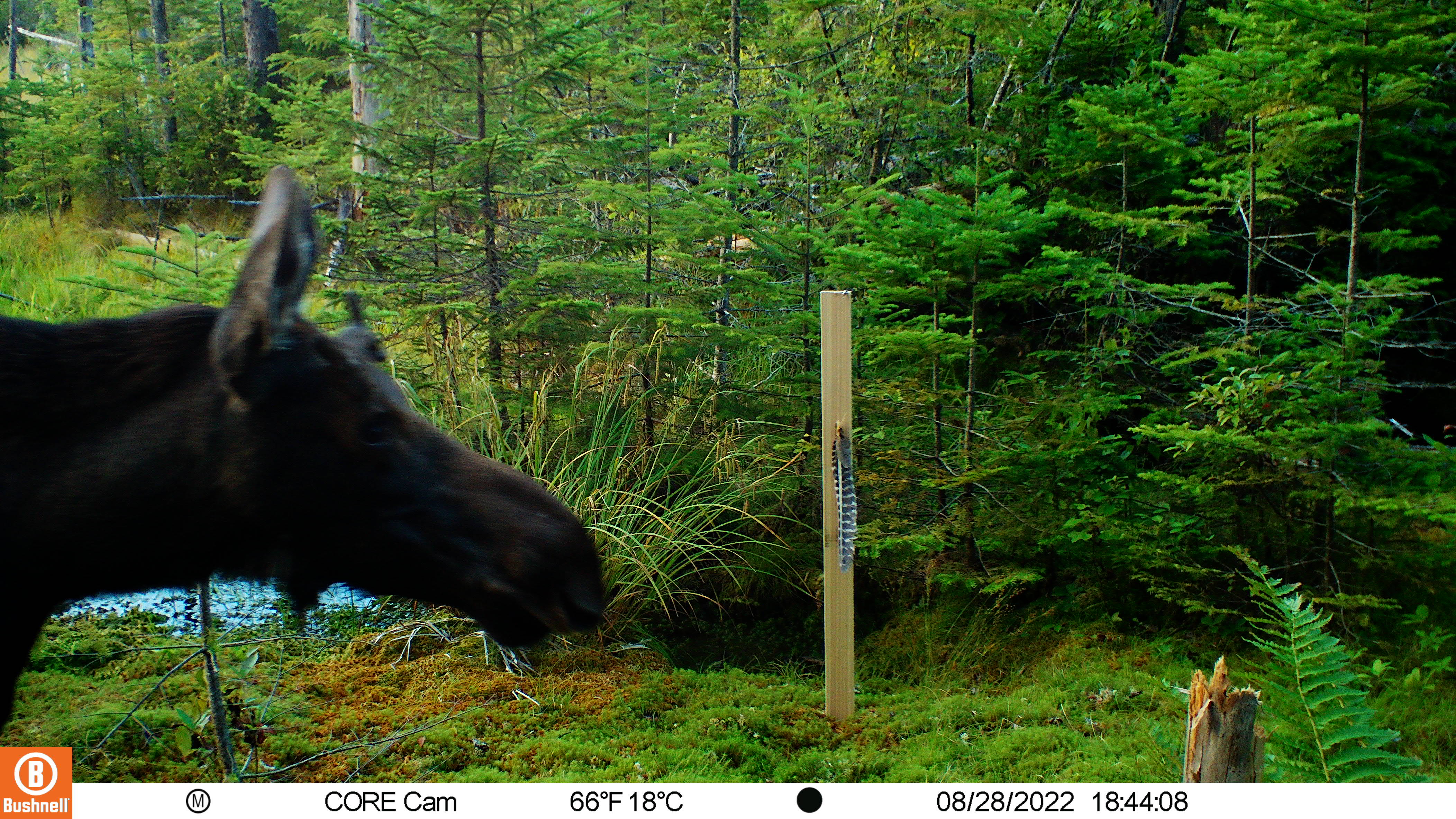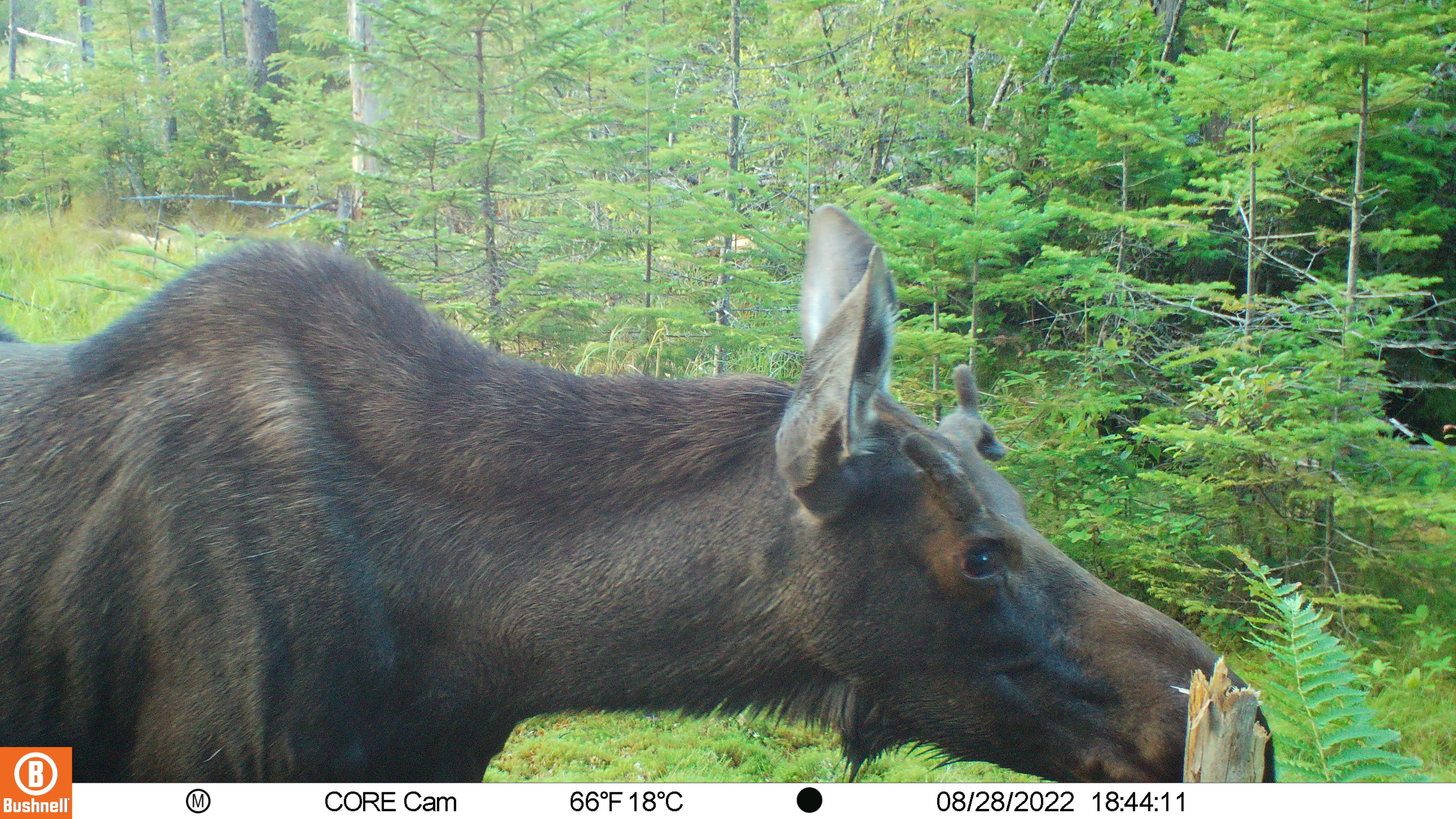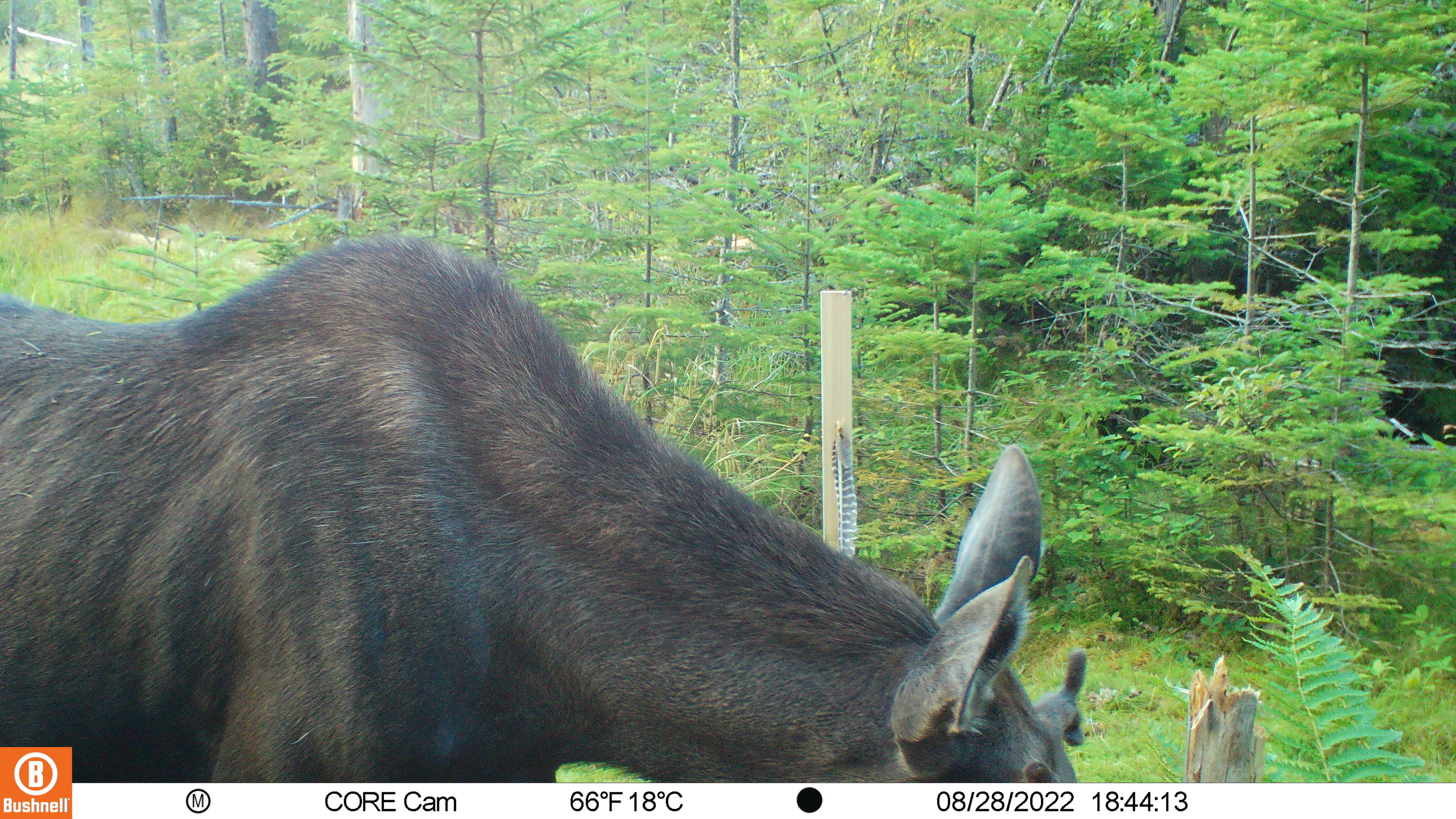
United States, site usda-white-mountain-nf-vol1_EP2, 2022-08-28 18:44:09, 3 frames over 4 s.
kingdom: Animalia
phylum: Chordata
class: Mammalia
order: Artiodactyla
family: Cervidae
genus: Alces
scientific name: Alces alces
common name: moose